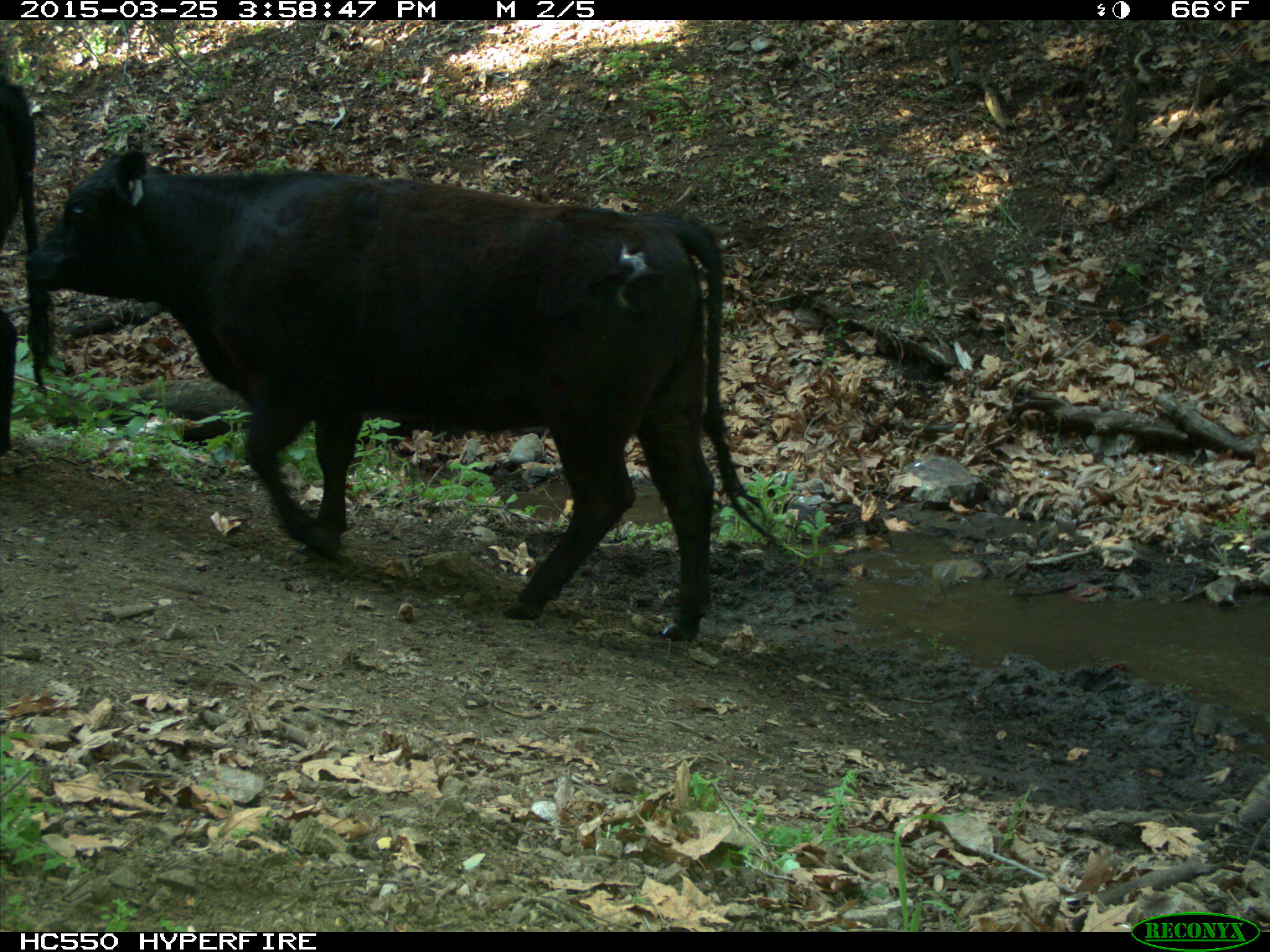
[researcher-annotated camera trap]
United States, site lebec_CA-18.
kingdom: Animalia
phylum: Chordata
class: Mammalia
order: Artiodactyla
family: Bovidae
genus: Bos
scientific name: Bos taurus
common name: domestic cow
Bos taurus (domestic cow).